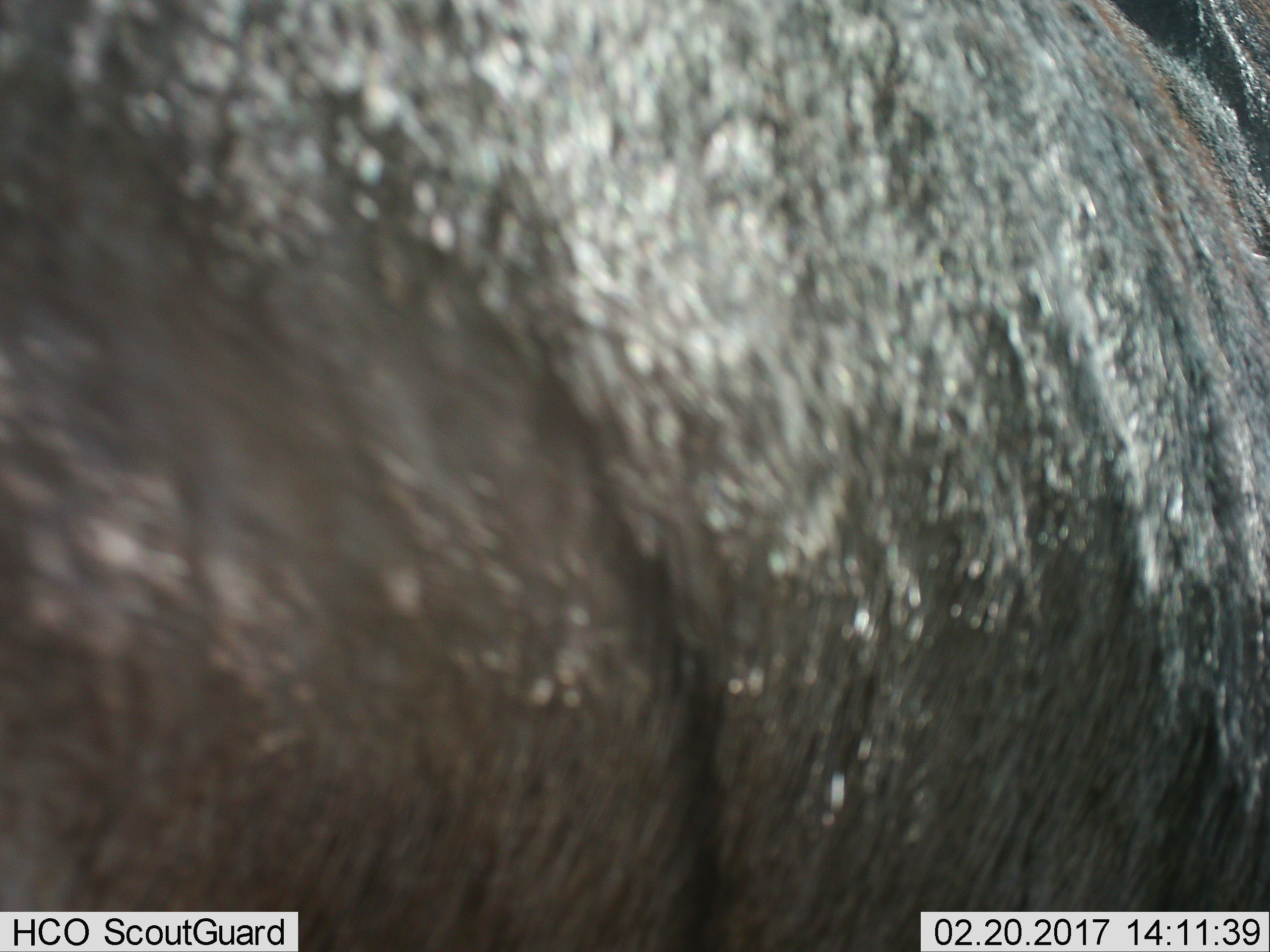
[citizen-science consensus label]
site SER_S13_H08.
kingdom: Animalia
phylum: Chordata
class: Mammalia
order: Artiodactyla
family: Bovidae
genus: Connochaetes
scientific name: Connochaetes taurinus taurinus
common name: blue wildebeest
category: wildebeestblue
Wildebeestblue (blue wildebeest) (Connochaetes taurinus taurinus), count 1. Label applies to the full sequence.